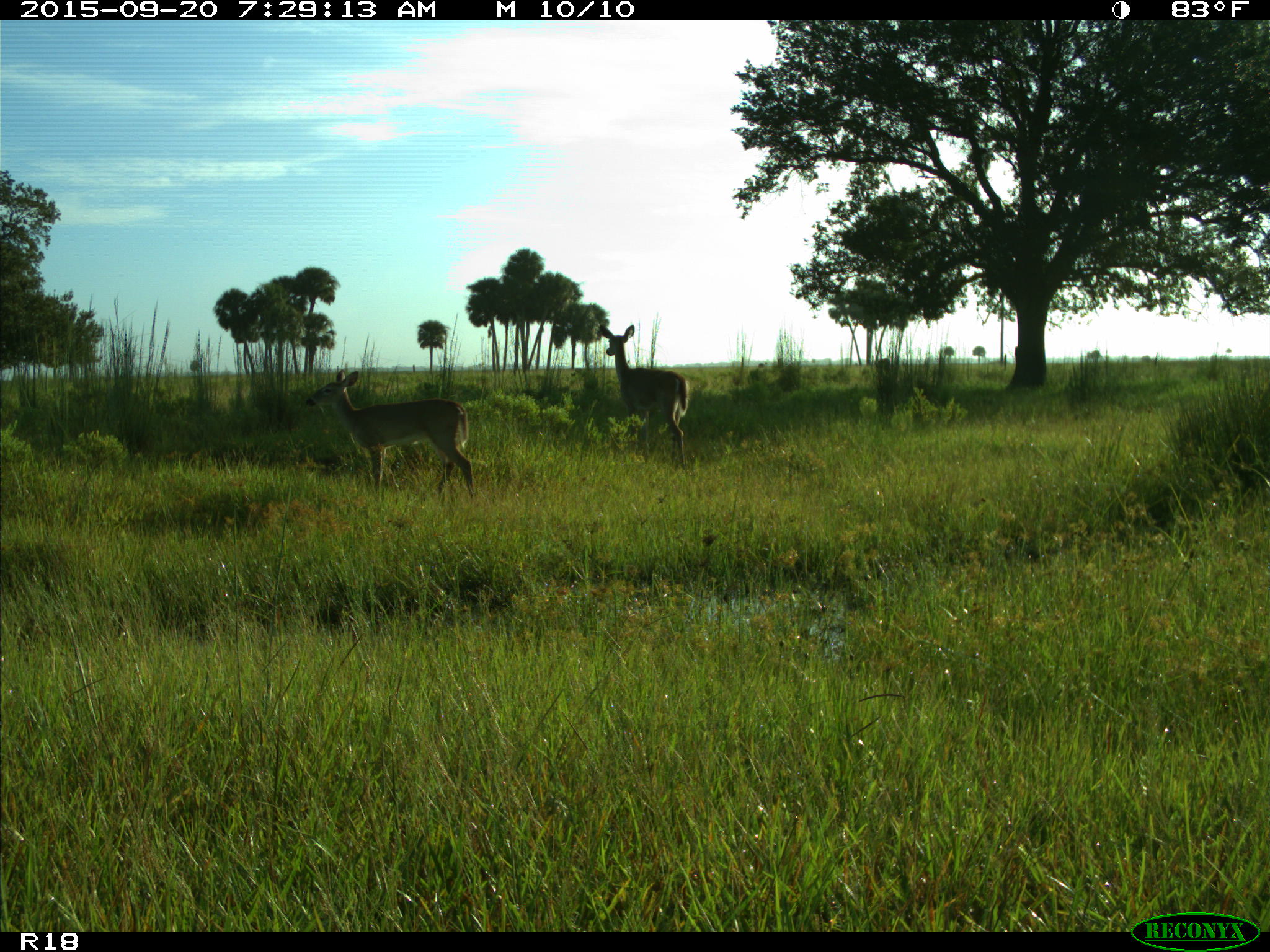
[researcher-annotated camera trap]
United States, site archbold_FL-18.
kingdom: Animalia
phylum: Chordata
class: Mammalia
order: Artiodactyla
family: Cervidae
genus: Odocoileus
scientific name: Odocoileus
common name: deer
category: unidentified deer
Unidentified deer (deer) (Odocoileus).